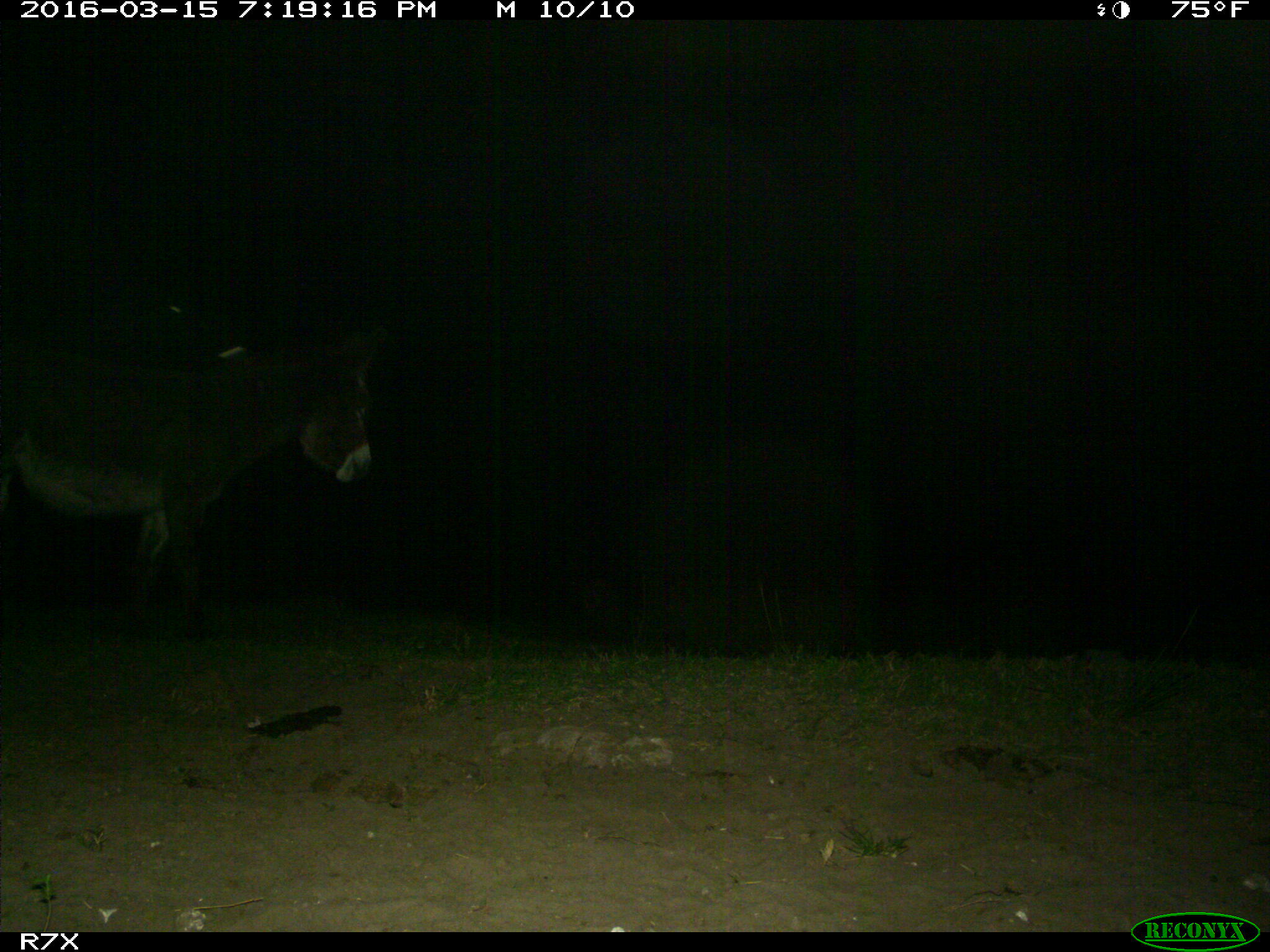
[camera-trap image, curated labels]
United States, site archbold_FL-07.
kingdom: Animalia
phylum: Chordata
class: Mammalia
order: Perissodactyla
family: Equidae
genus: Equus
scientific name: Equus africanus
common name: african wild ass